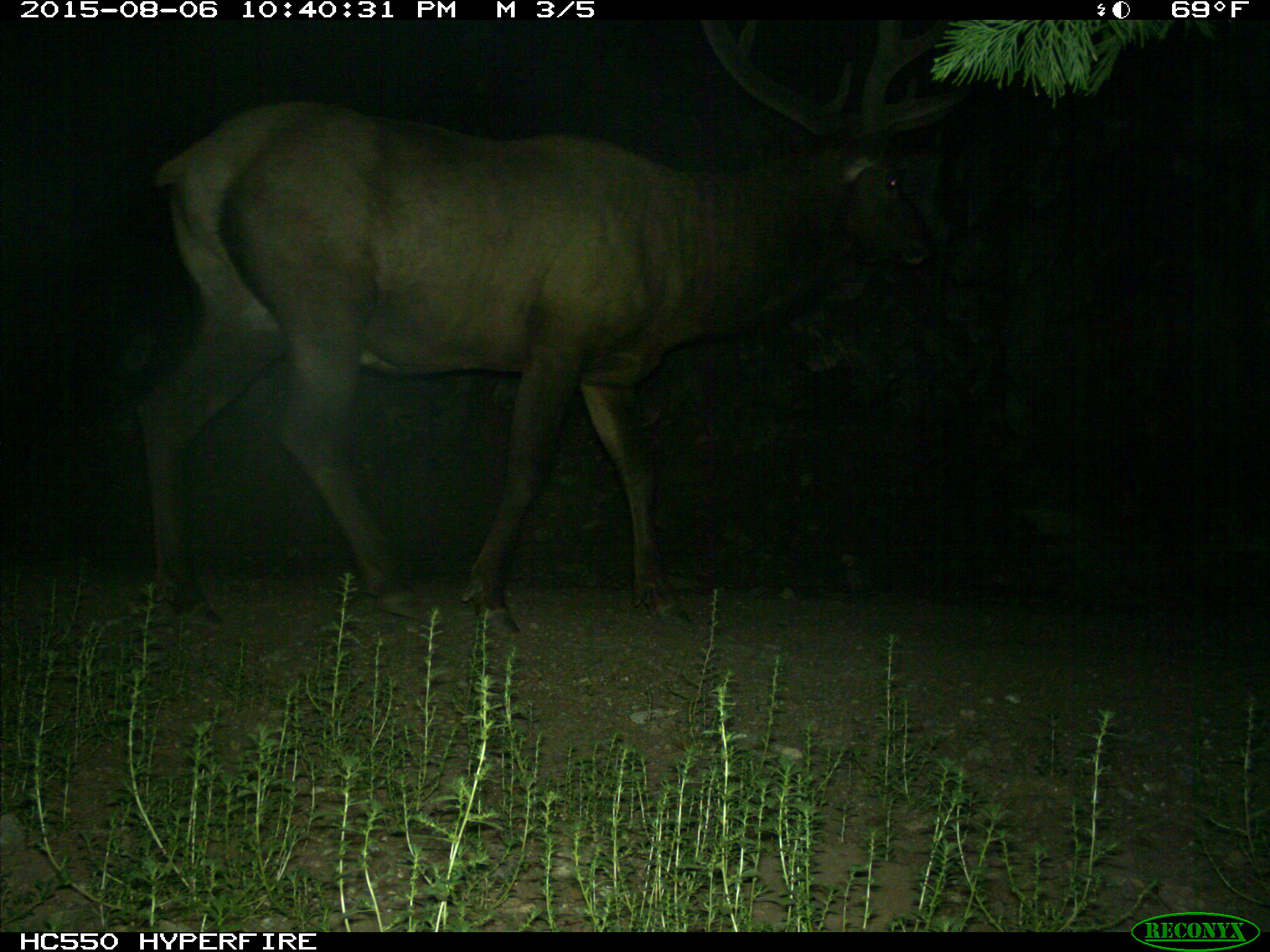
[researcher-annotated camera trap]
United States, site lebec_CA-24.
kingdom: Animalia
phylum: Chordata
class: Mammalia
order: Artiodactyla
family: Cervidae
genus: Cervus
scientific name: Cervus canadensis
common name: elk